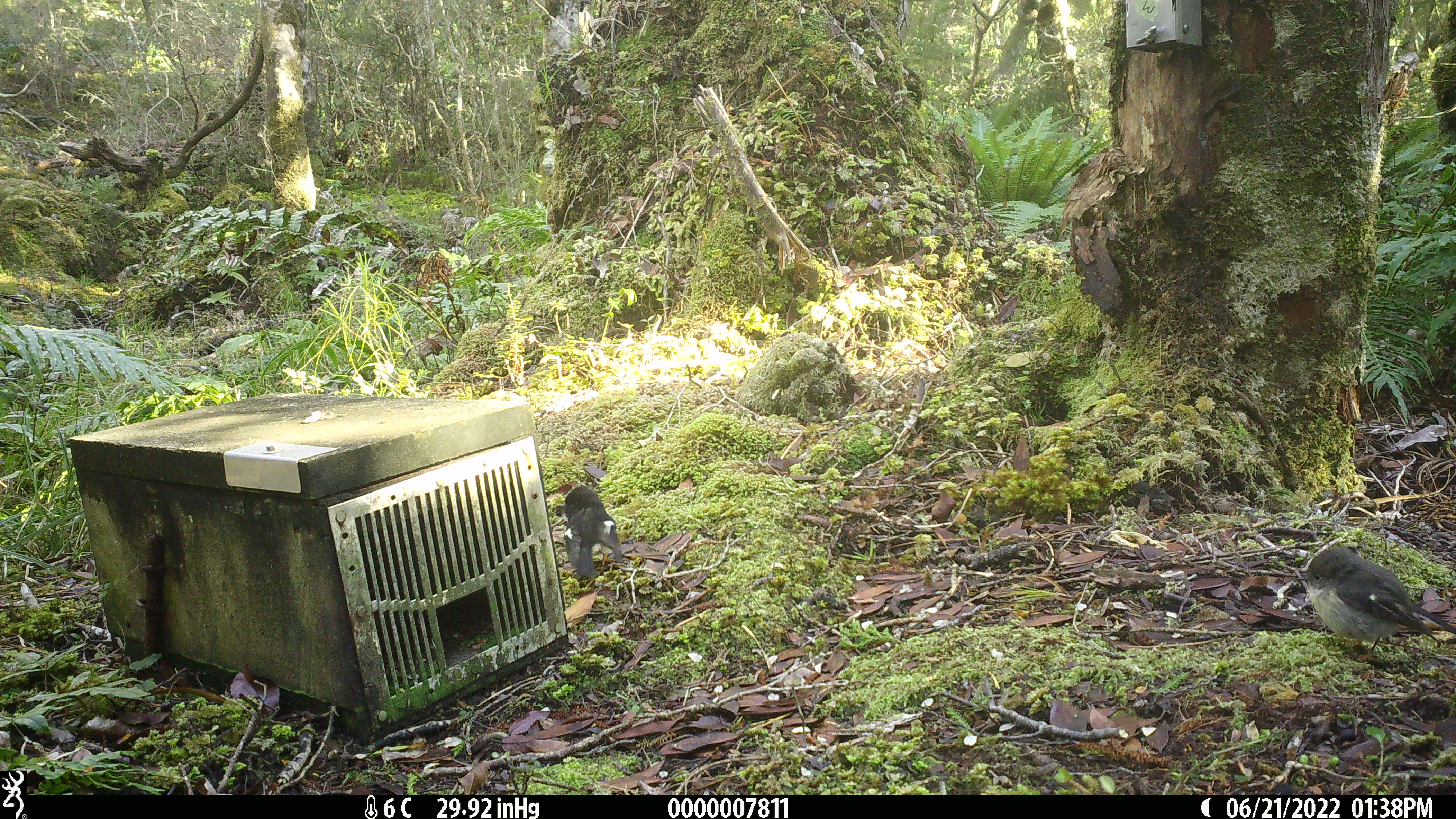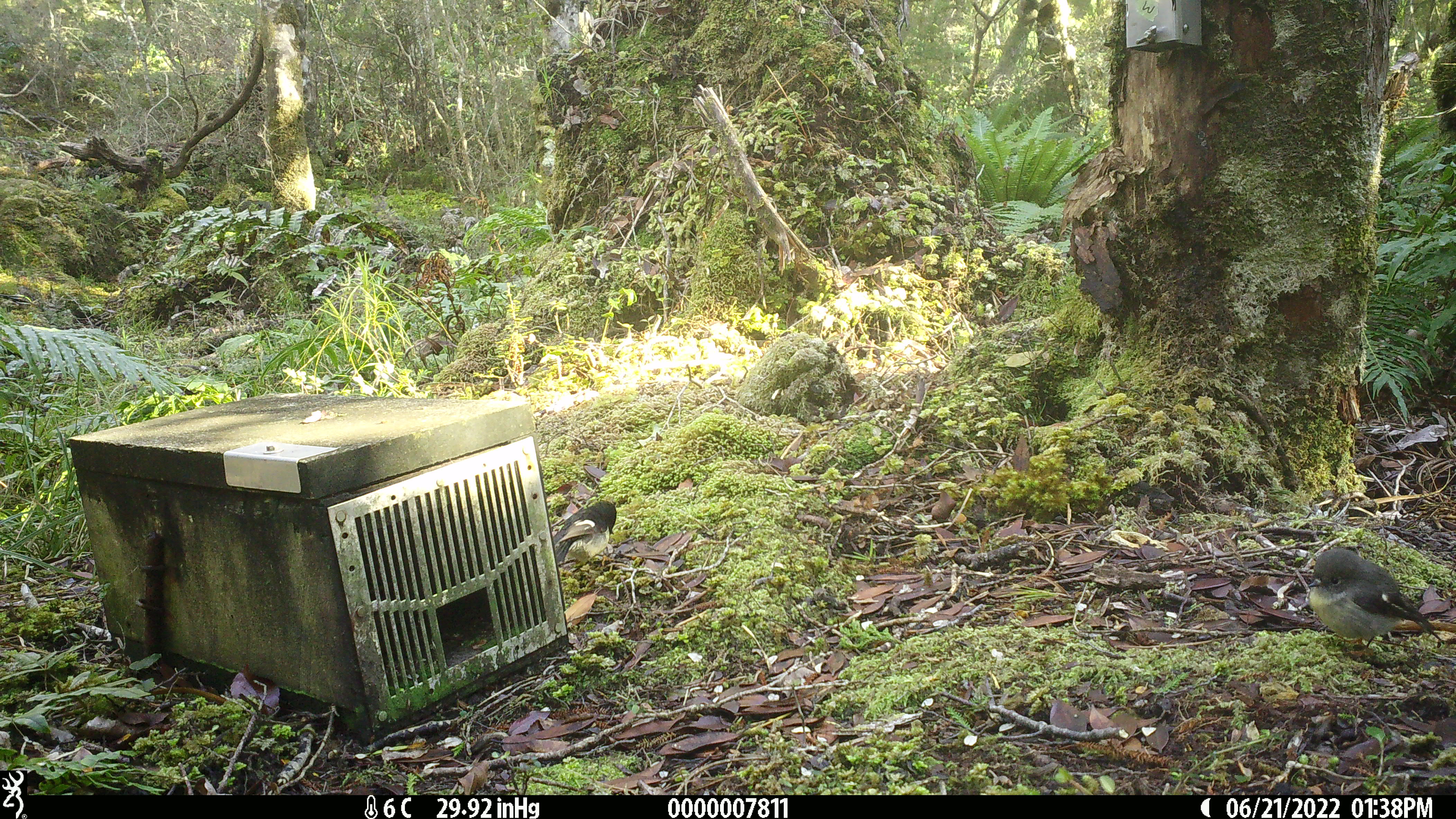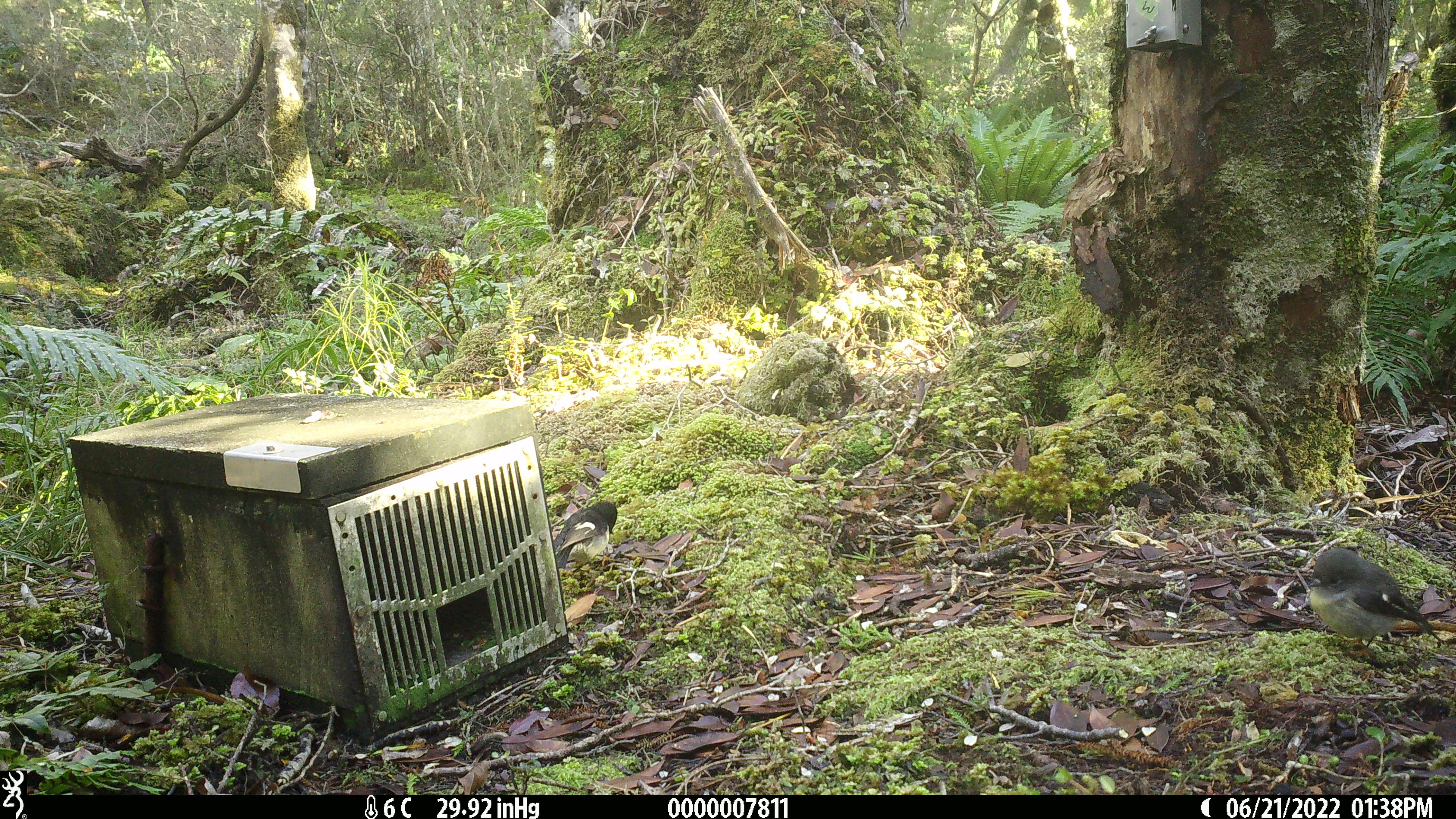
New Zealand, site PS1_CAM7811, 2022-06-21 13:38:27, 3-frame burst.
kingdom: Animalia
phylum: Chordata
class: Aves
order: Passeriformes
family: Petroicidae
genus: Petroica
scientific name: Petroica macrocephala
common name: tomtit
Tomtit (Petroica macrocephala).